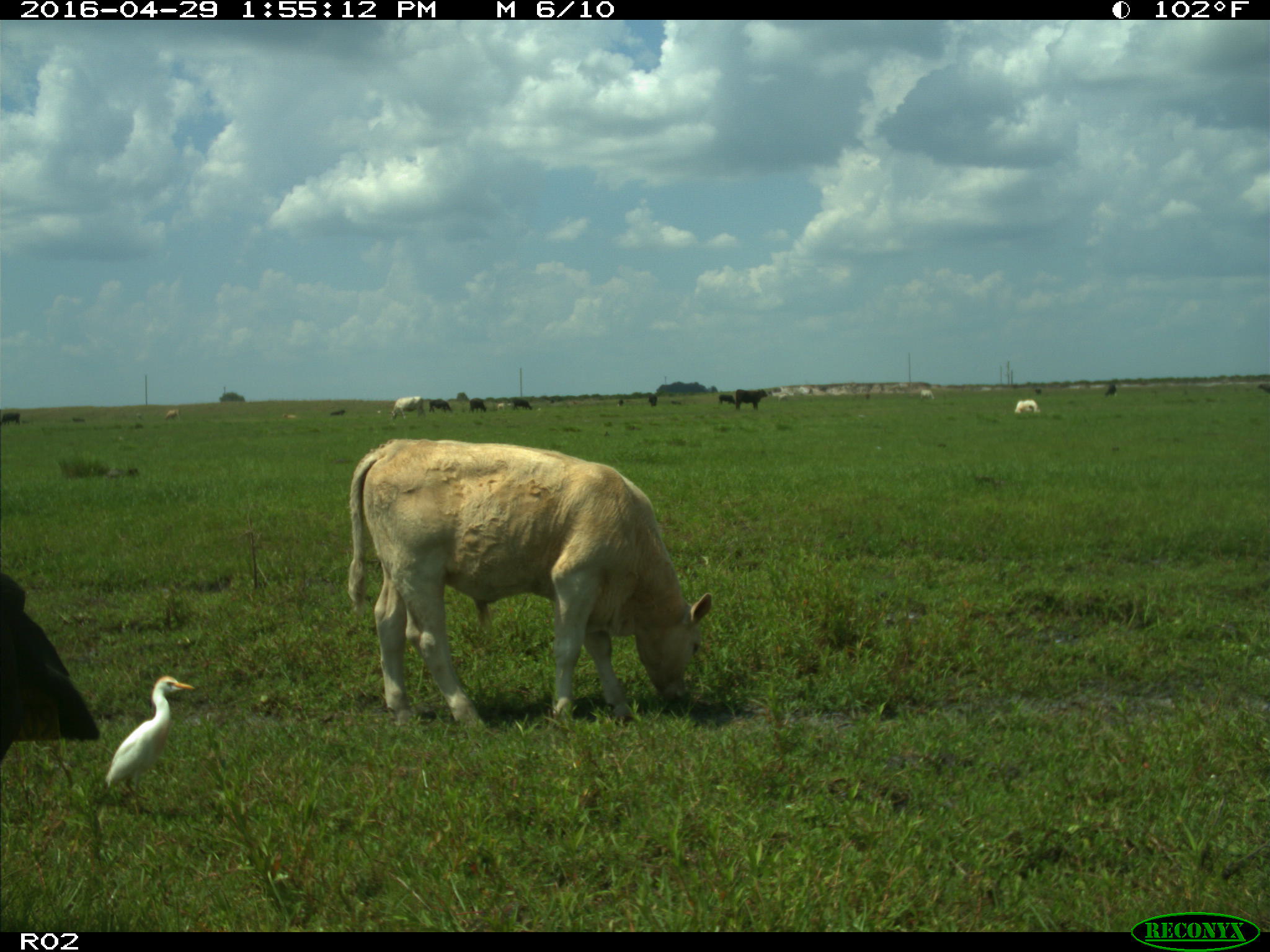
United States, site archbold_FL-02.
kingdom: Animalia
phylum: Chordata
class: Mammalia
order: Artiodactyla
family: Bovidae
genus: Bos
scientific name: Bos taurus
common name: domestic cow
Bos taurus (domestic cow).